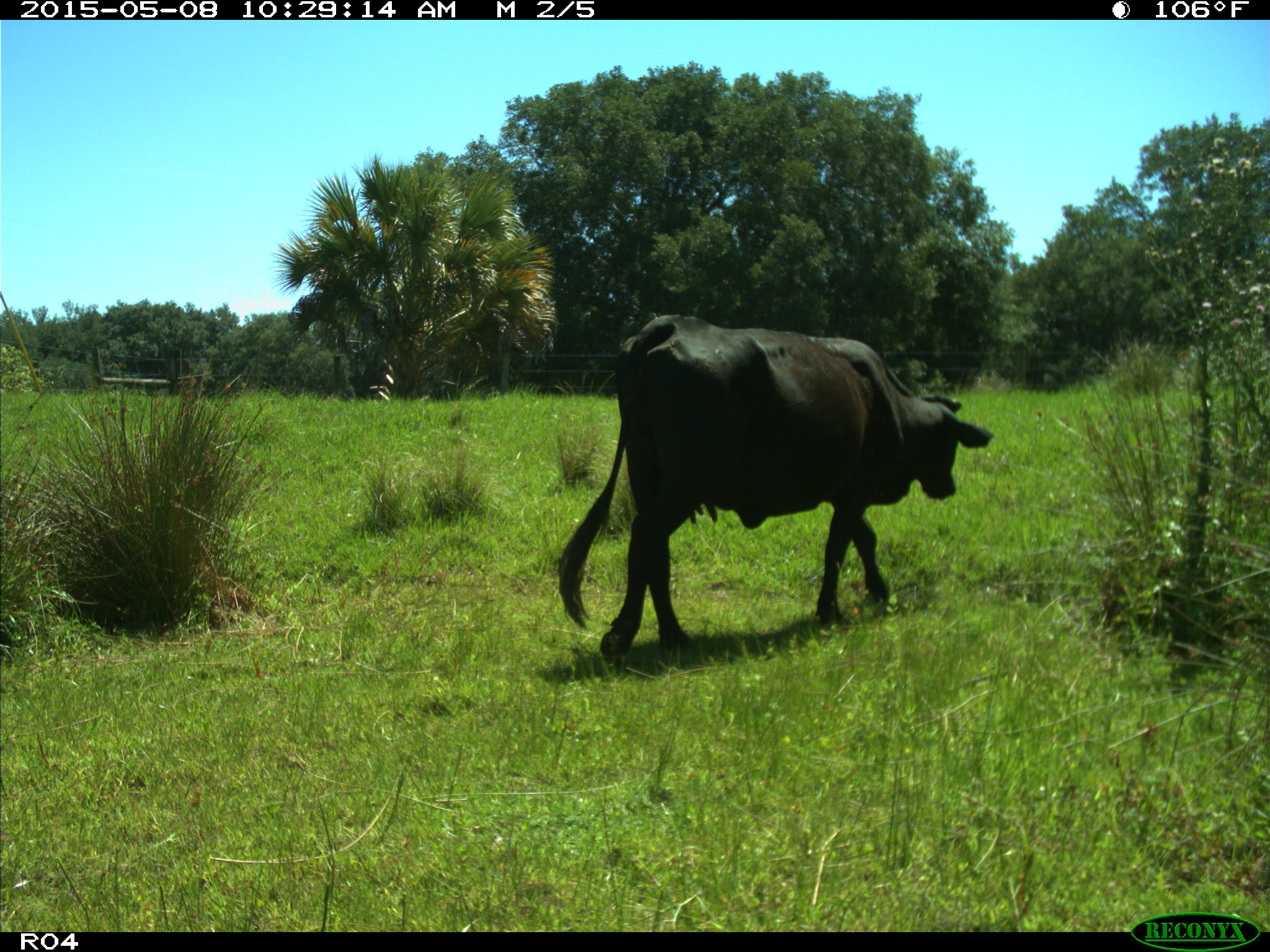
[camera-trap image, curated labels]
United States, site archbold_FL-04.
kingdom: Animalia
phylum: Chordata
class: Mammalia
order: Artiodactyla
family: Bovidae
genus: Bos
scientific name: Bos taurus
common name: domestic cow